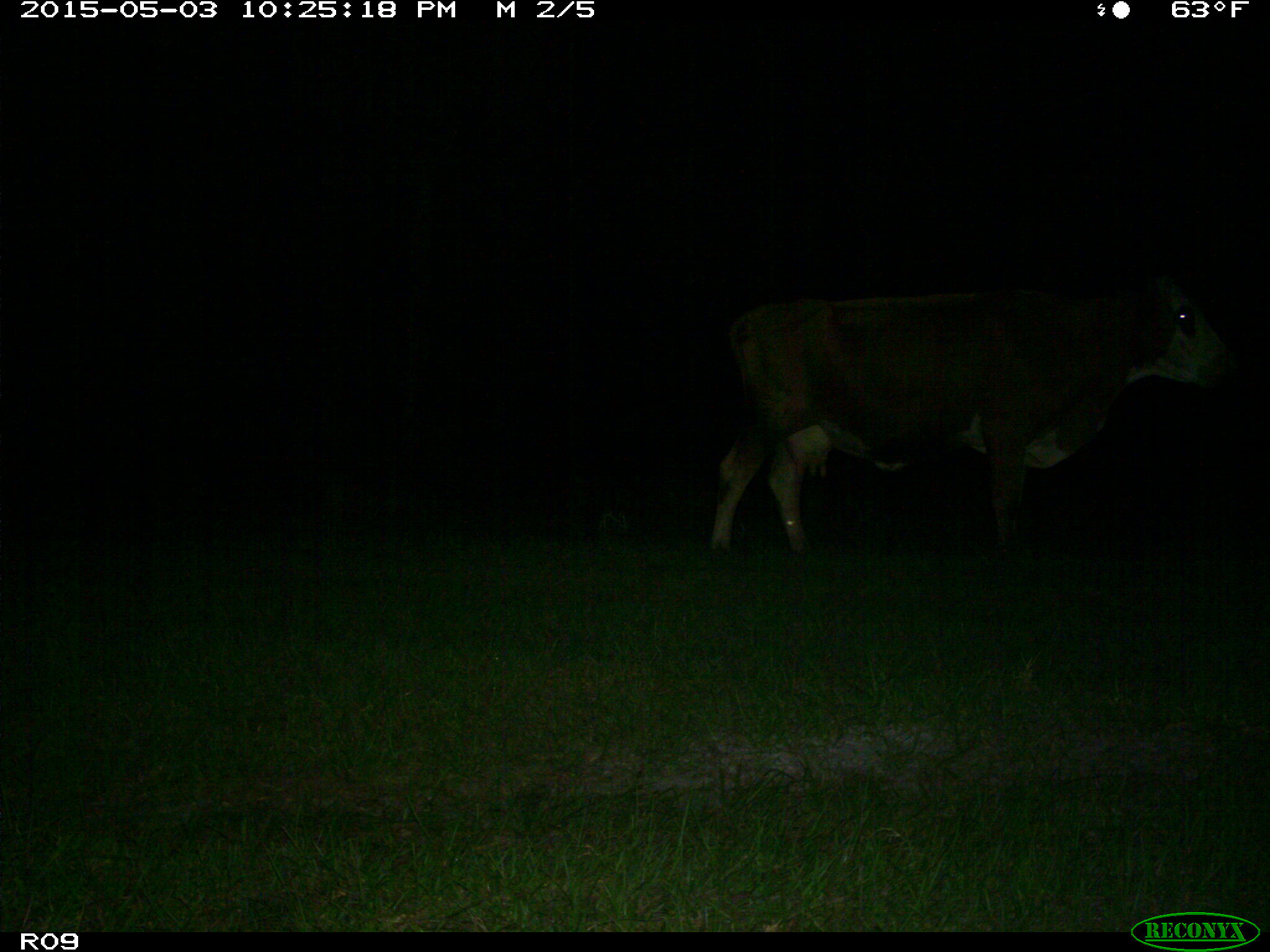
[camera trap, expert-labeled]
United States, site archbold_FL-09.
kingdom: Animalia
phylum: Chordata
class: Mammalia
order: Artiodactyla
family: Bovidae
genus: Bos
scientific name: Bos taurus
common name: domestic cow